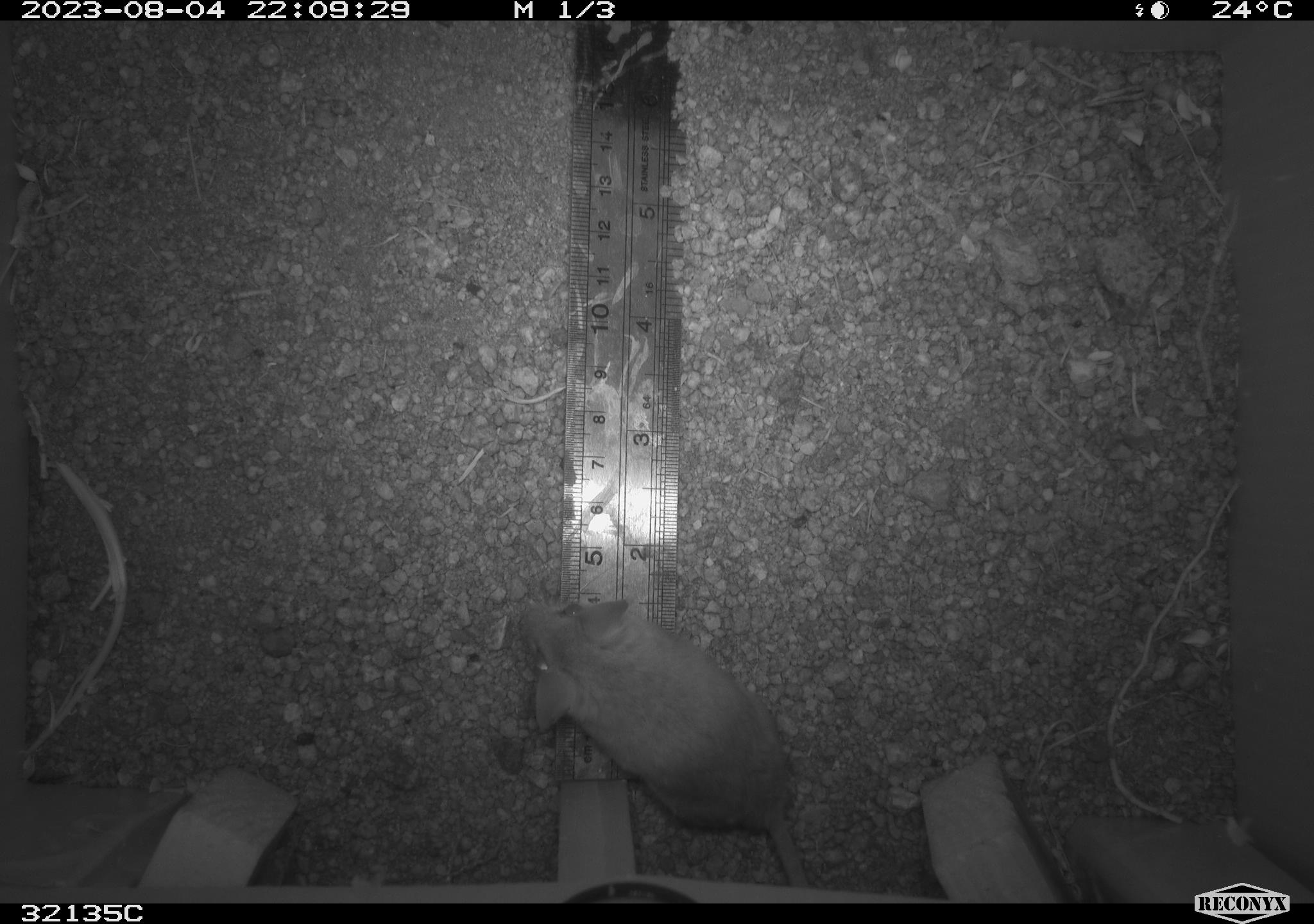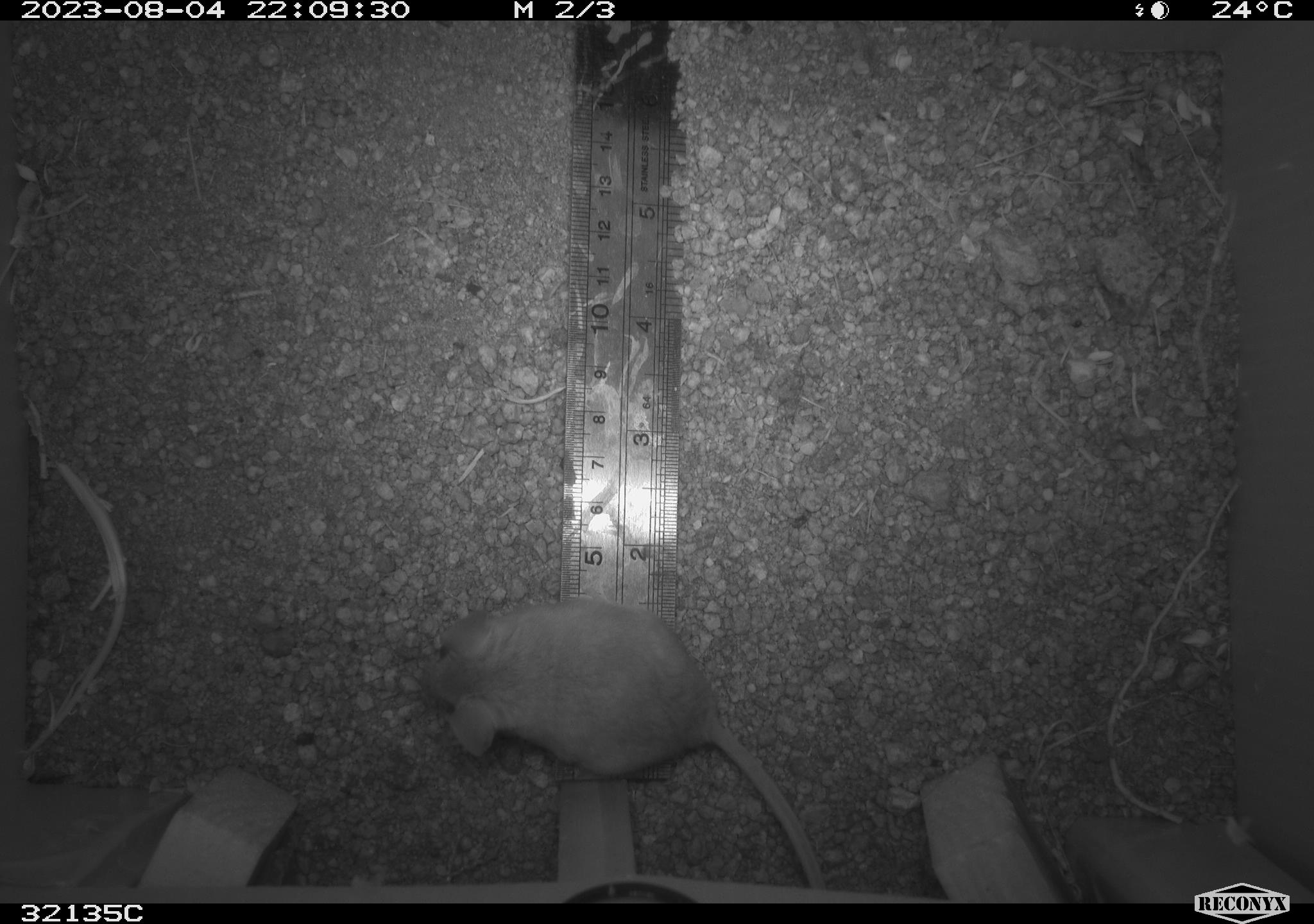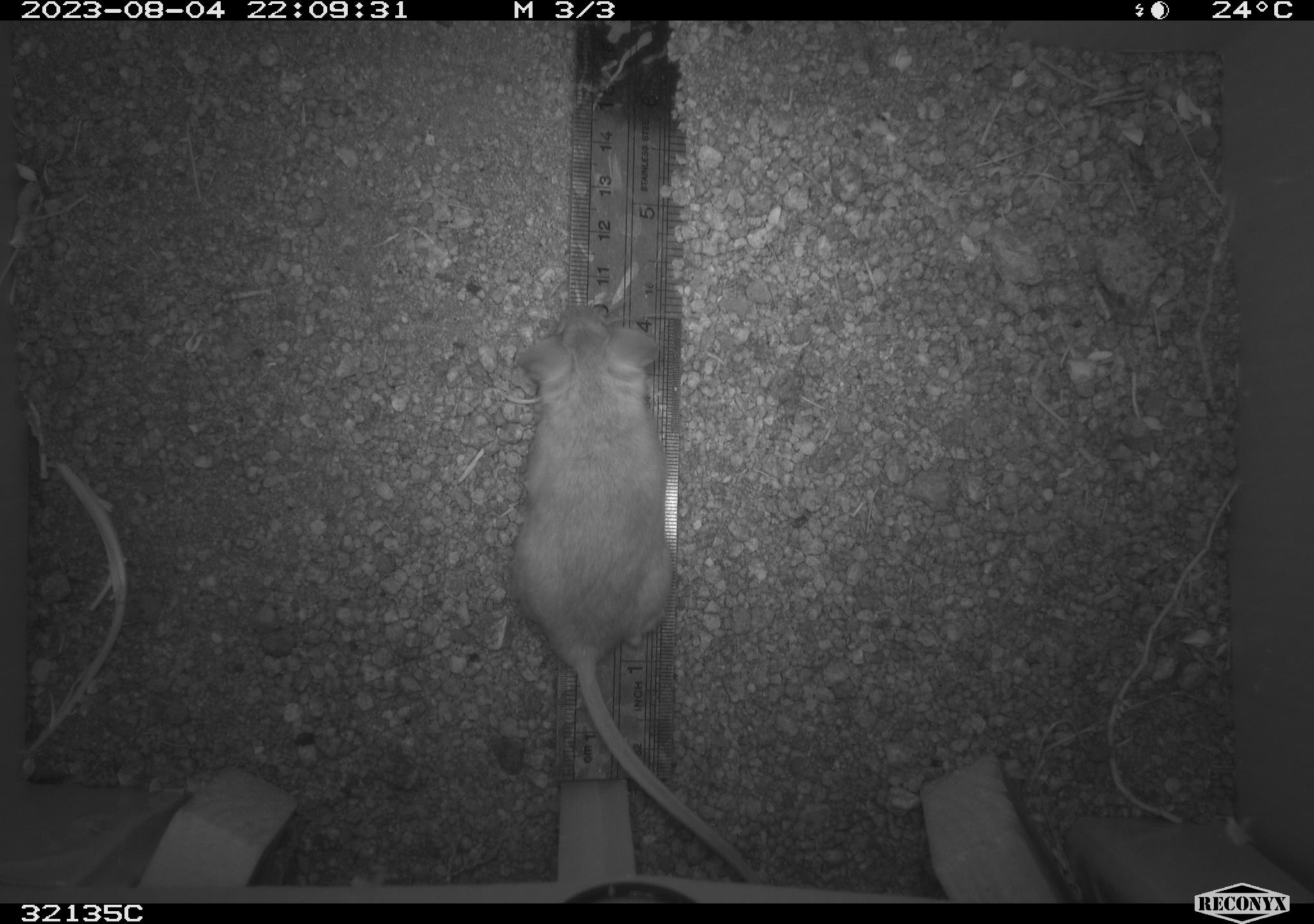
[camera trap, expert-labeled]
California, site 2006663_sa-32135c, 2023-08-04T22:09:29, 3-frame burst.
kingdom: Animalia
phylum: Chordata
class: Mammalia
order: Rodentia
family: Cricetidae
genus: Peromyscus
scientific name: Peromyscus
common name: deer mice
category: peromyscus species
Peromyscus species (deer mice) (Peromyscus).